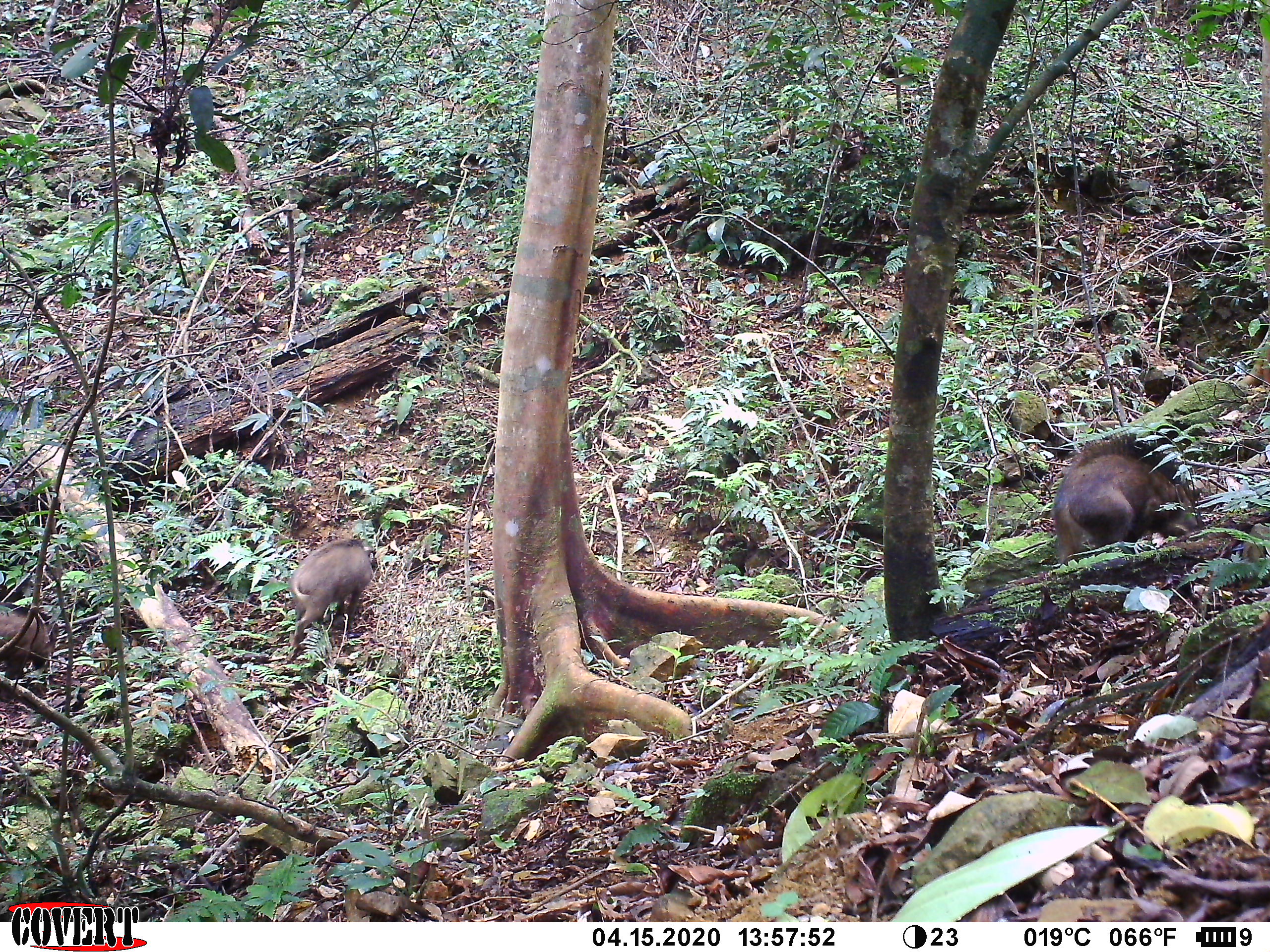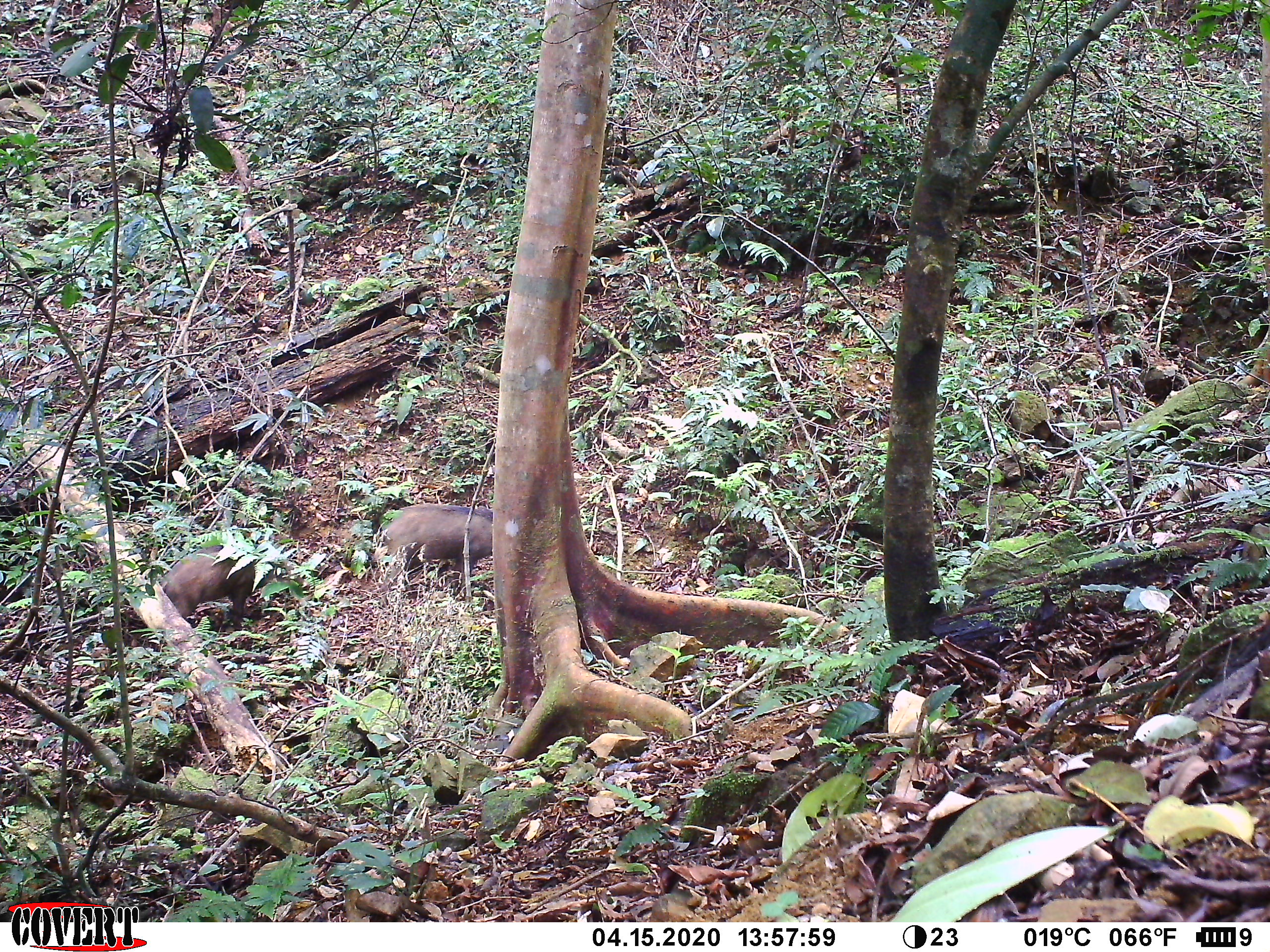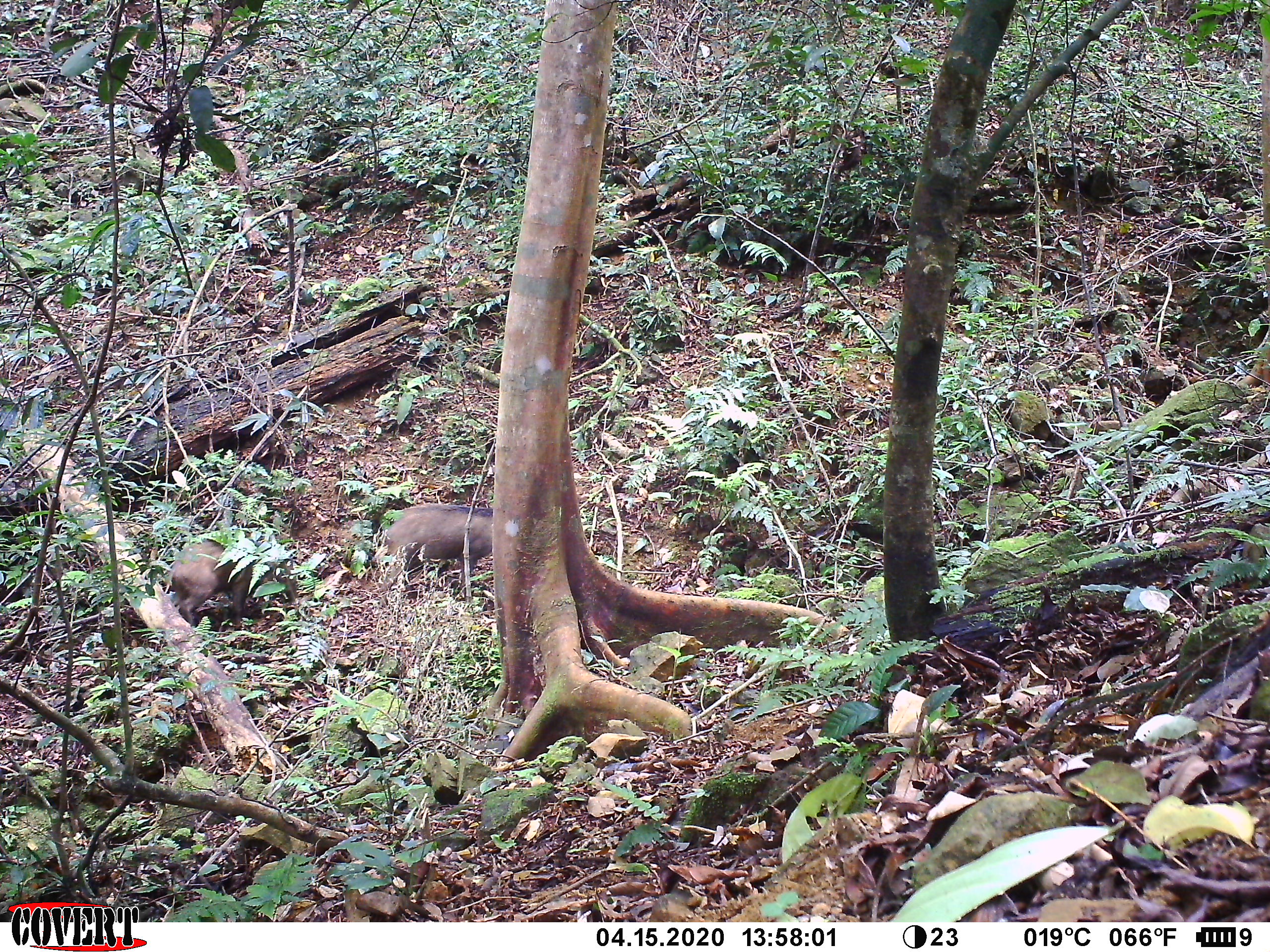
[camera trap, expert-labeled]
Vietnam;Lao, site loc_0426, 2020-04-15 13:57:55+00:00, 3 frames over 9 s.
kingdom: Animalia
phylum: Chordata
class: Mammalia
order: Artiodactyla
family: Suidae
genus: Sus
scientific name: Sus scrofa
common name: eurasian wild pig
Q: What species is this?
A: Eurasian wild pig (Sus scrofa).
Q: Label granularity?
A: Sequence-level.